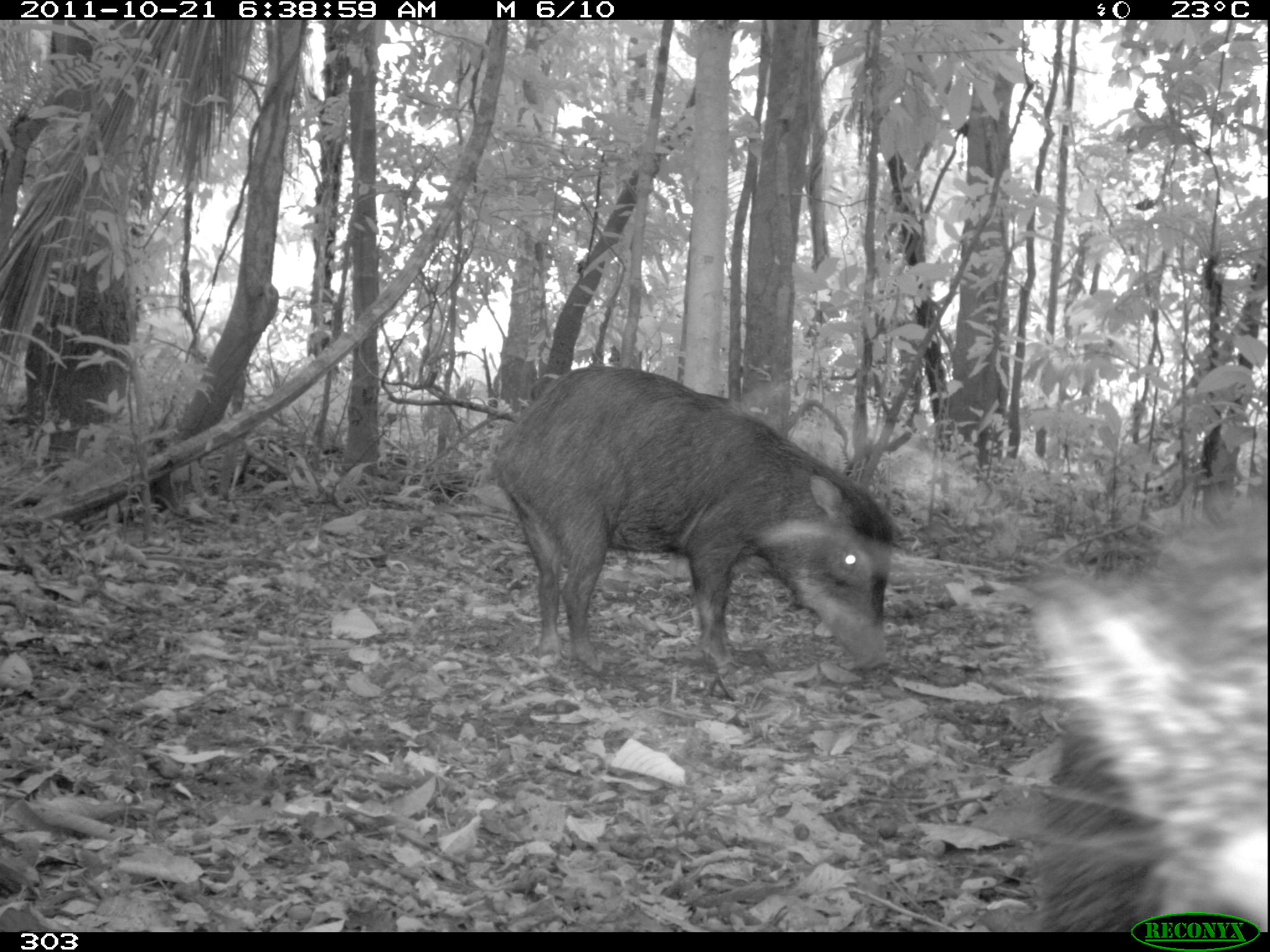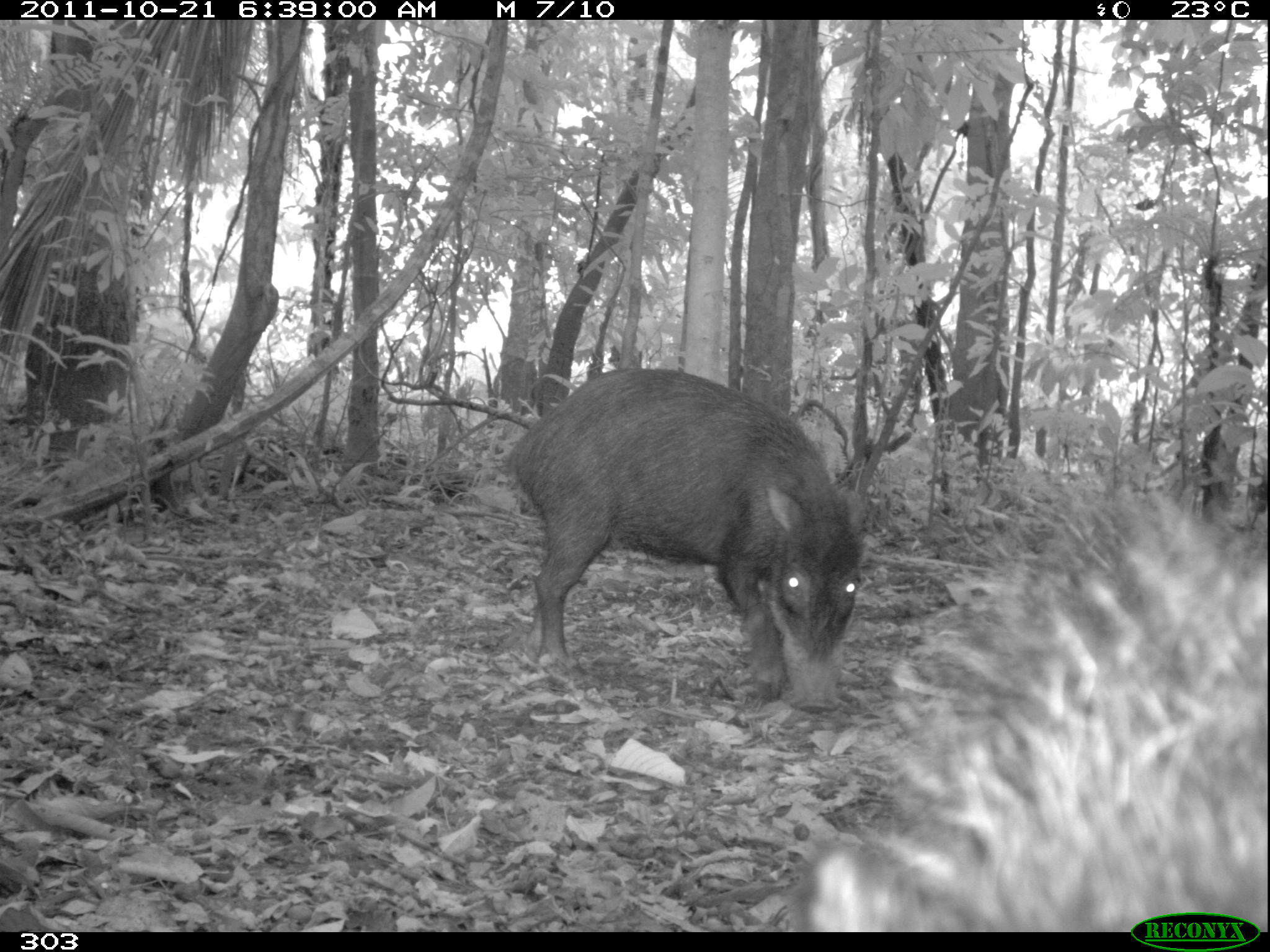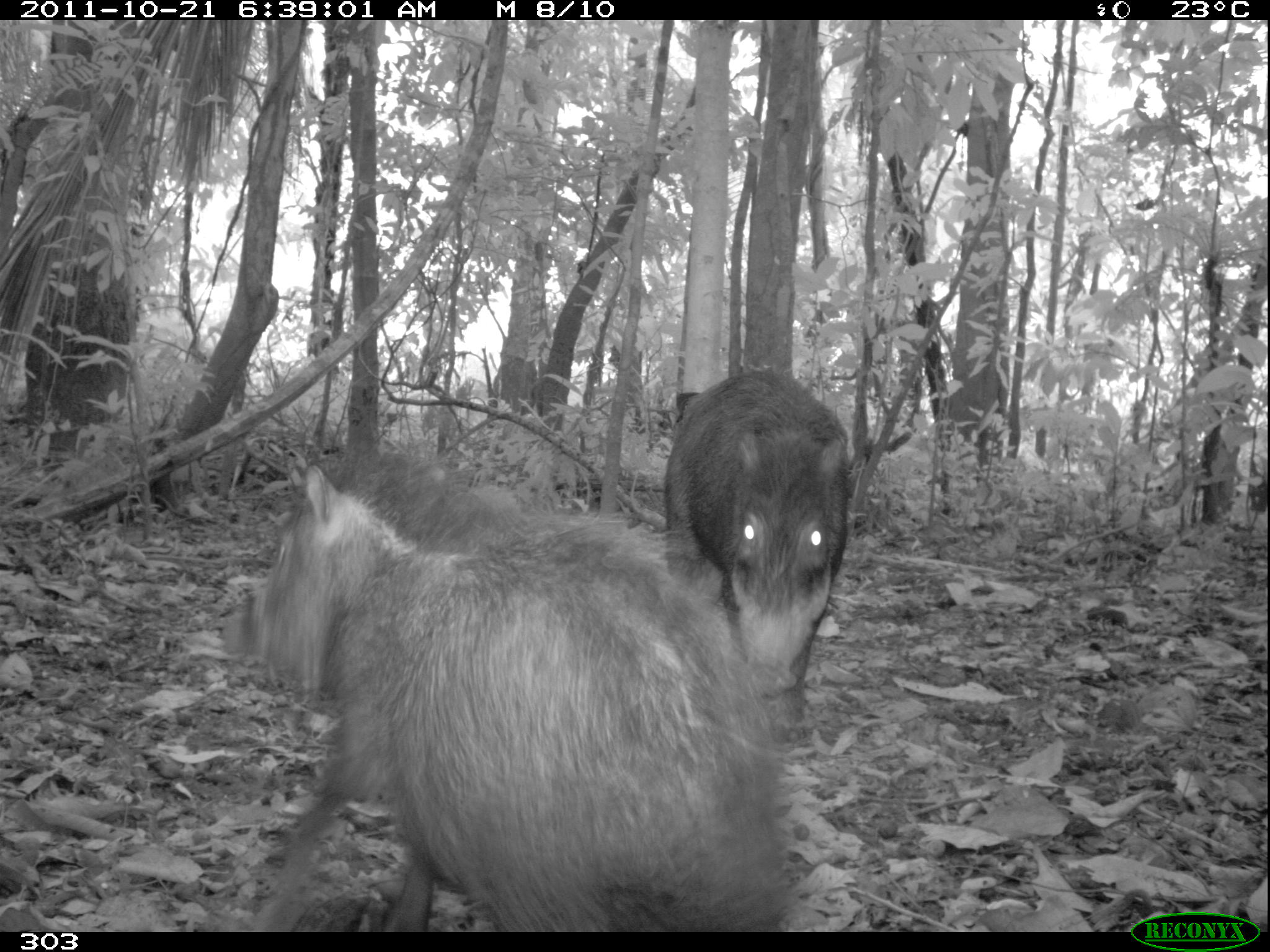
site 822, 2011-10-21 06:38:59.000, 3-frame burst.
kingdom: Animalia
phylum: Chordata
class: Mammalia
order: Artiodactyla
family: Tayassuidae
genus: Tayassu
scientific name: Tayassu pecari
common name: white-lipped peccary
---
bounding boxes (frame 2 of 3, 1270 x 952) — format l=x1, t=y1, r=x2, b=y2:
tayassu pecari: l=804, t=490, r=1270, b=932; l=504, t=367, r=879, b=714